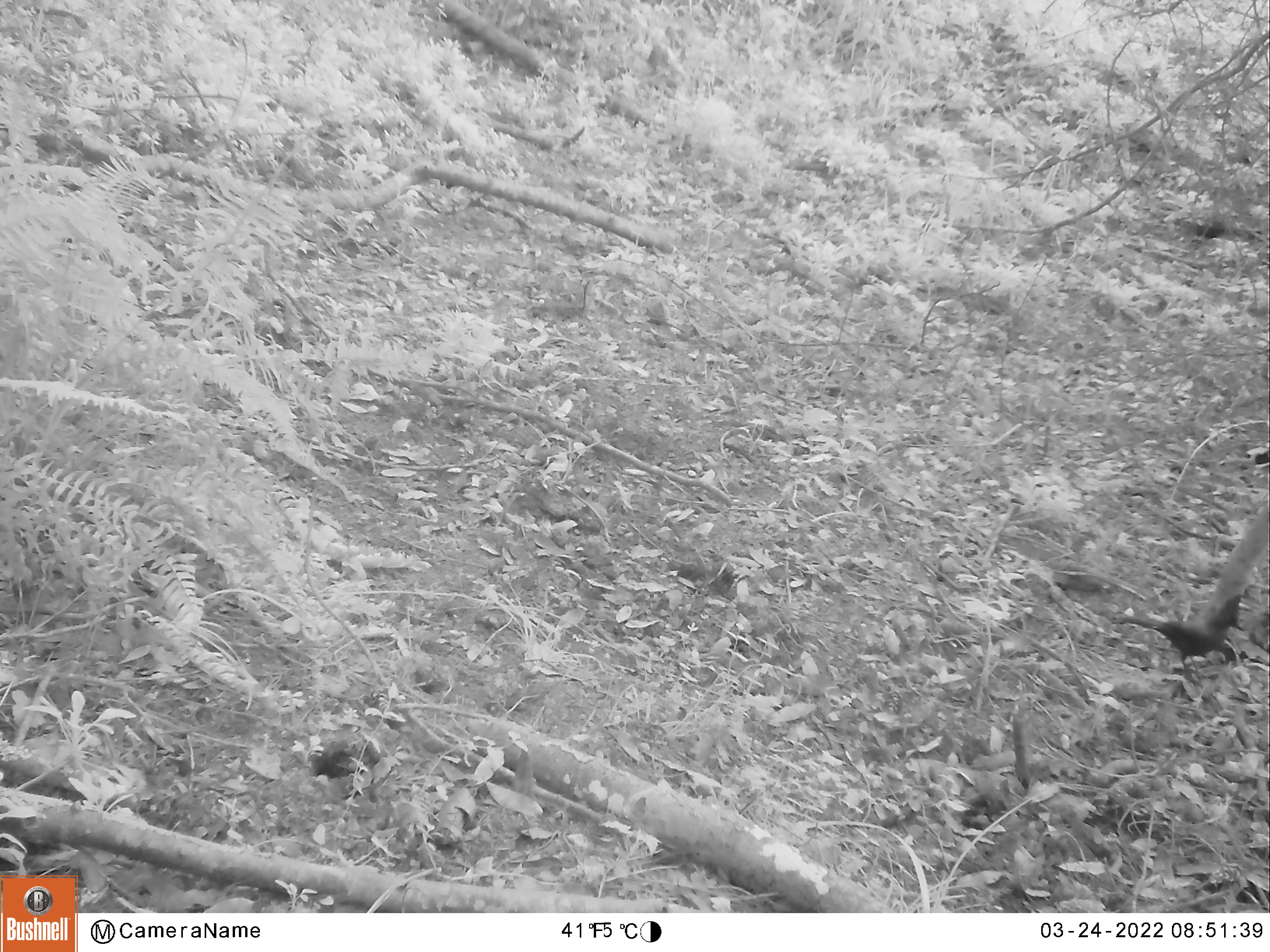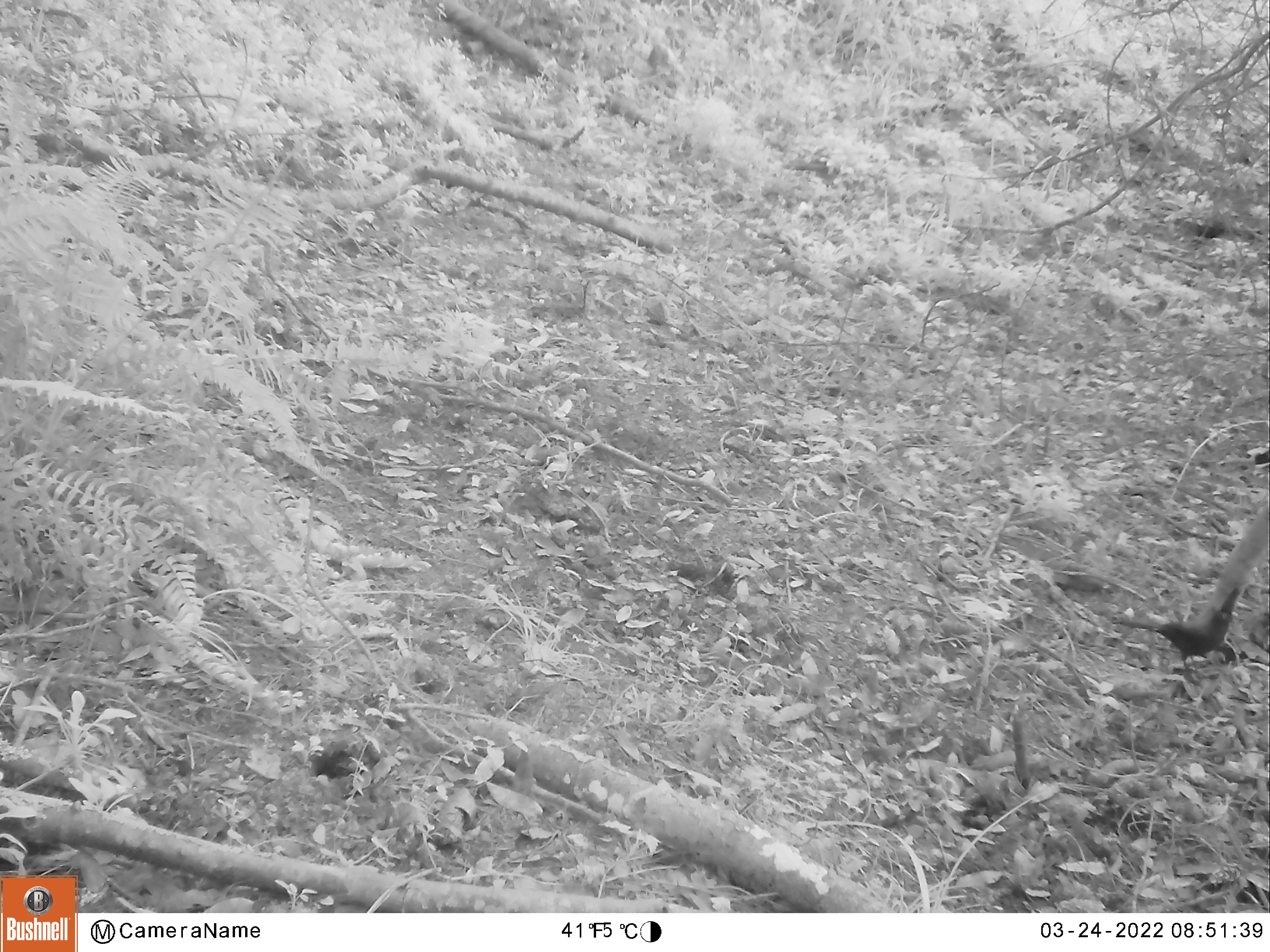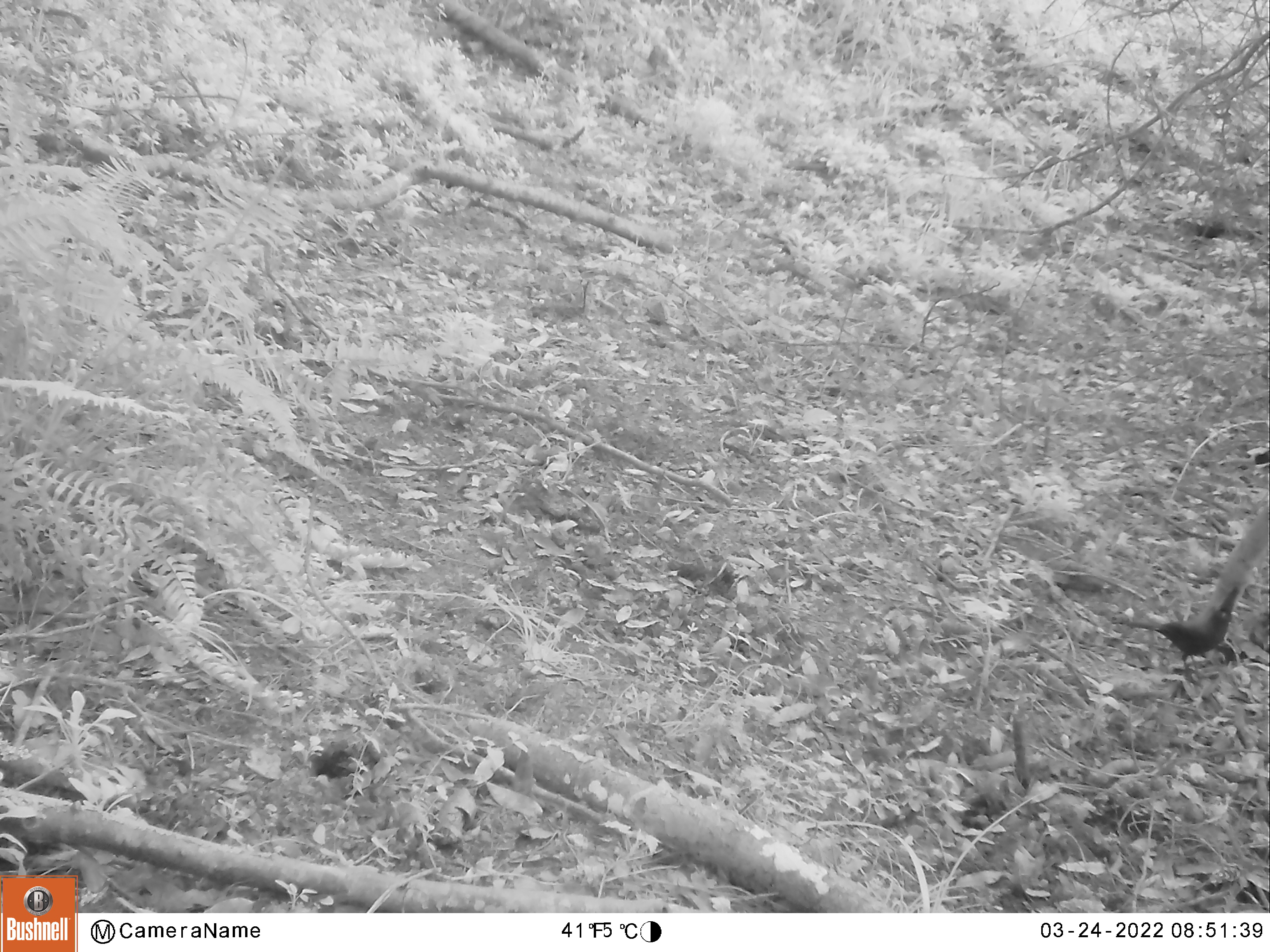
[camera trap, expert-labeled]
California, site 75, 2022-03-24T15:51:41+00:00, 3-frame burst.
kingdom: Animalia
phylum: Chordata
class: Aves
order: Passeriformes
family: Corvidae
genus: Cyanocitta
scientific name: Cyanocitta stelleri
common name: steller's jay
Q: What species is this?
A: Steller's jay (Cyanocitta stelleri).